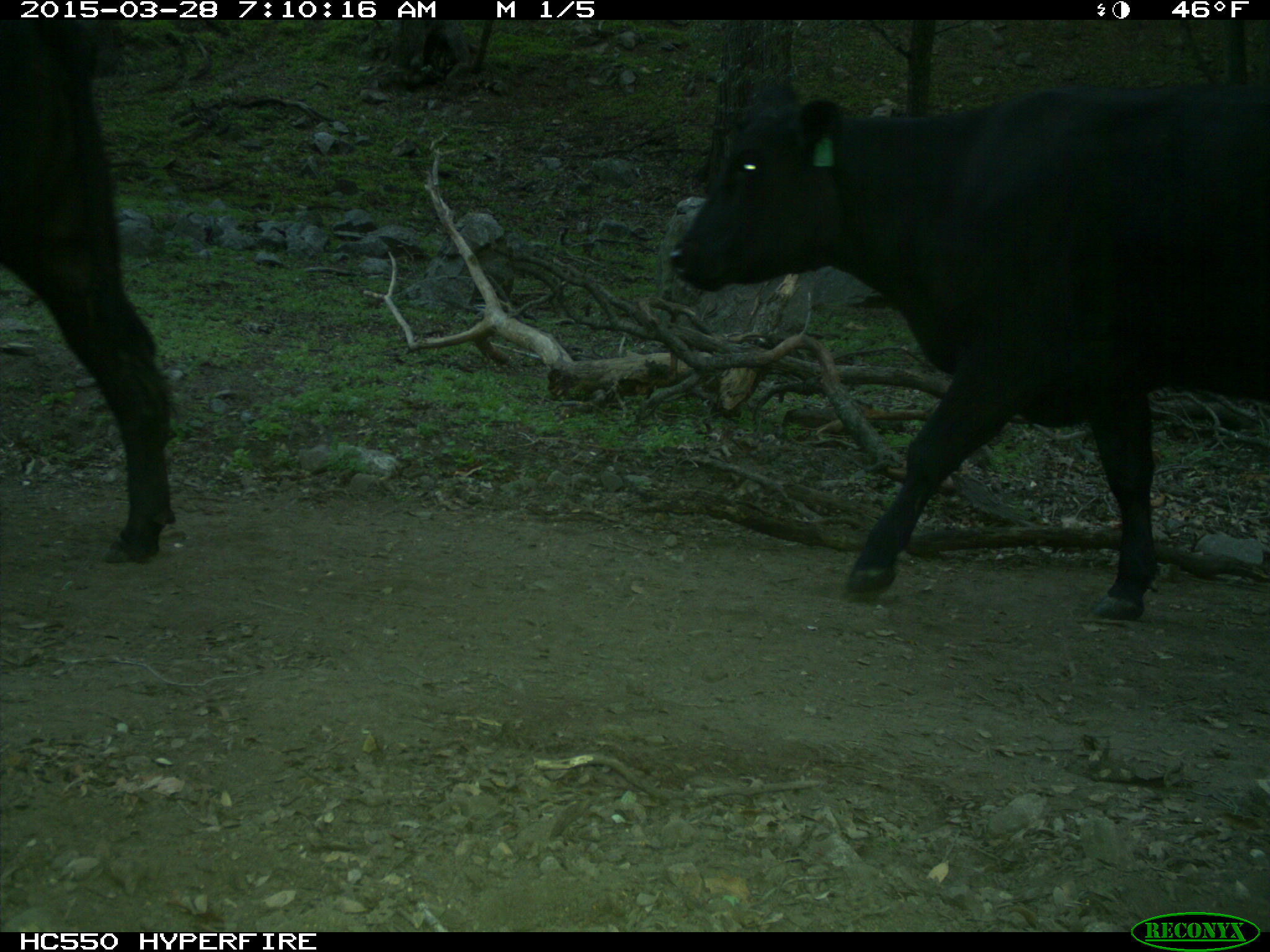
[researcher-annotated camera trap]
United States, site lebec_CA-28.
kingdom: Animalia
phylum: Chordata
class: Mammalia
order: Artiodactyla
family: Bovidae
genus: Bos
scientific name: Bos taurus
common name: domestic cow